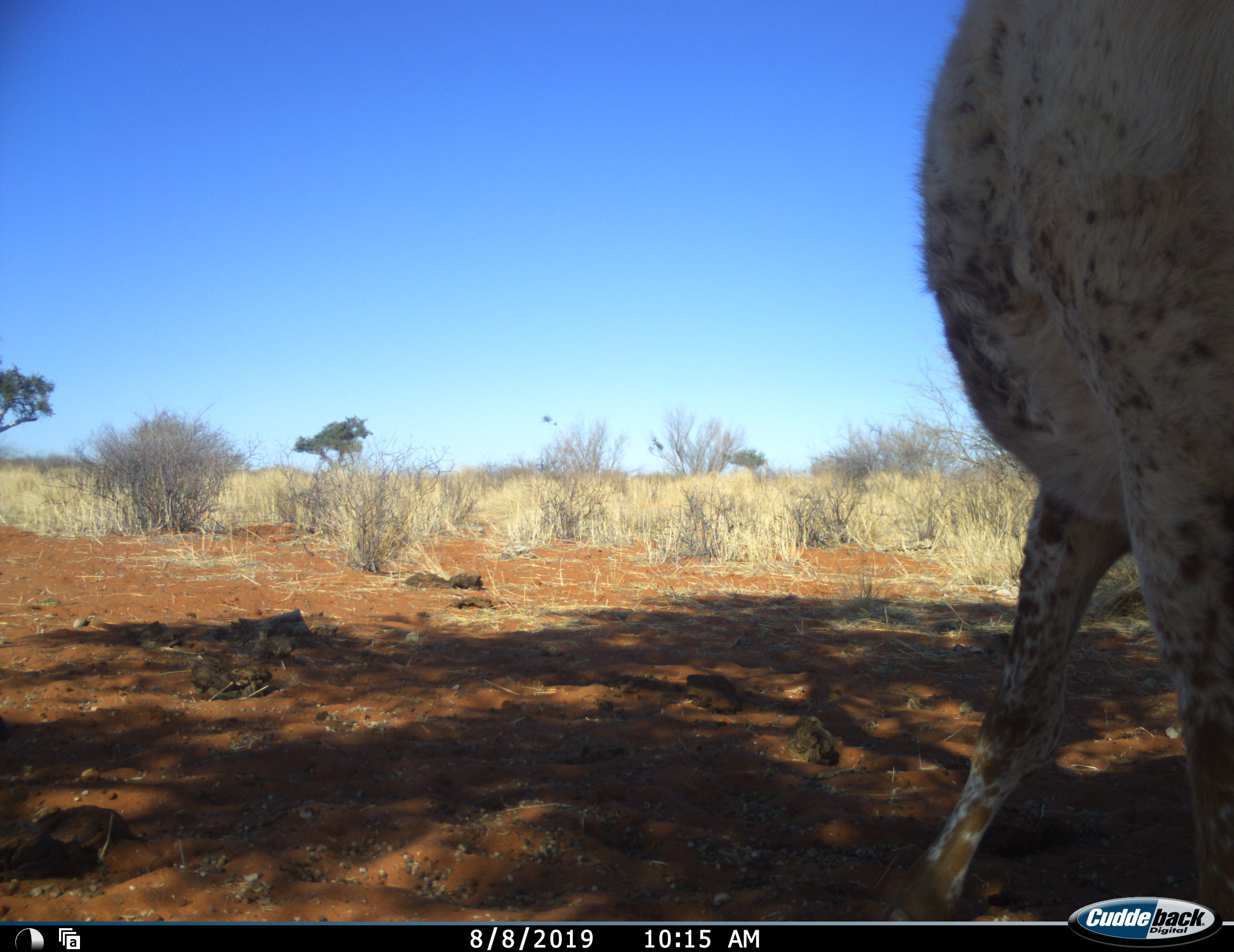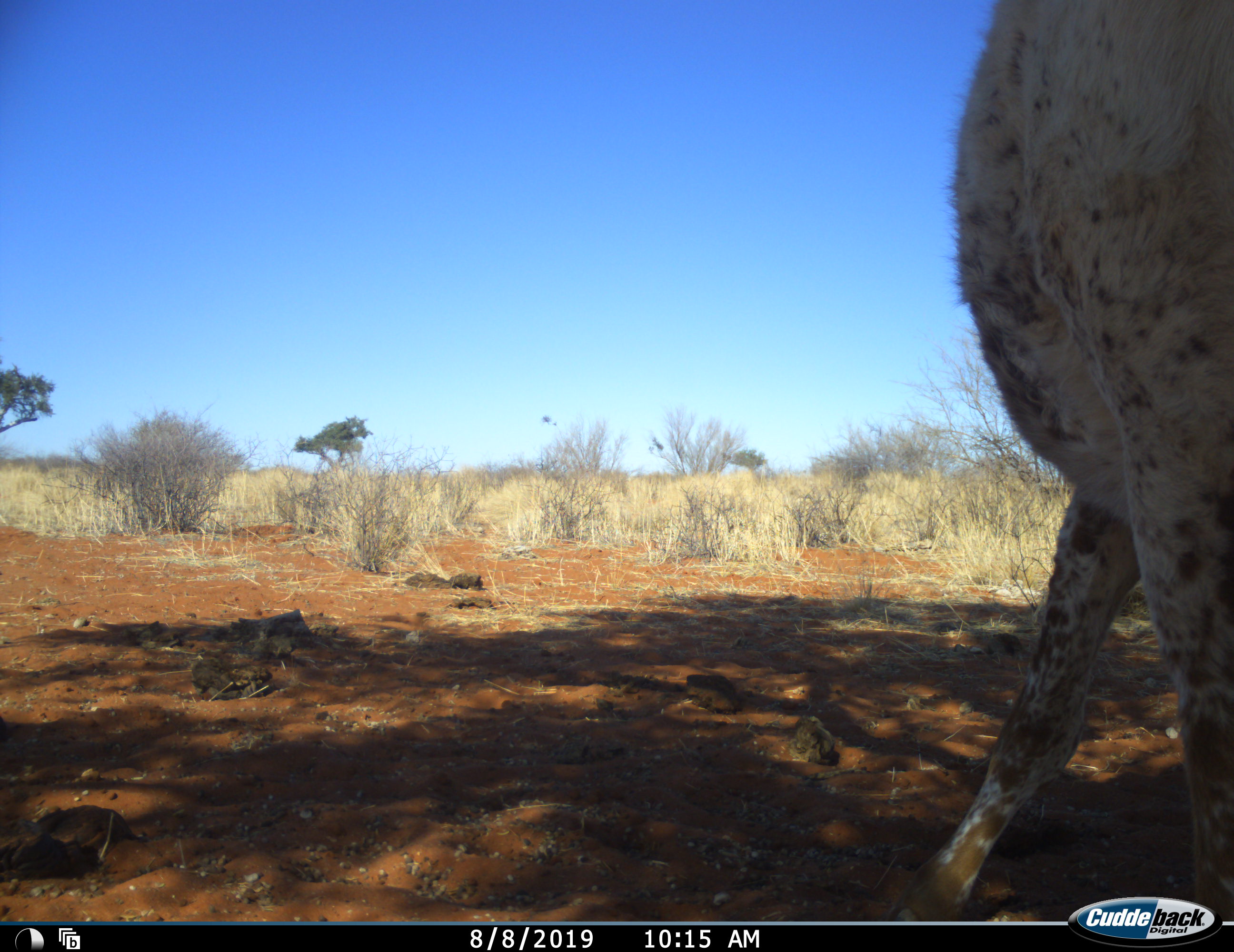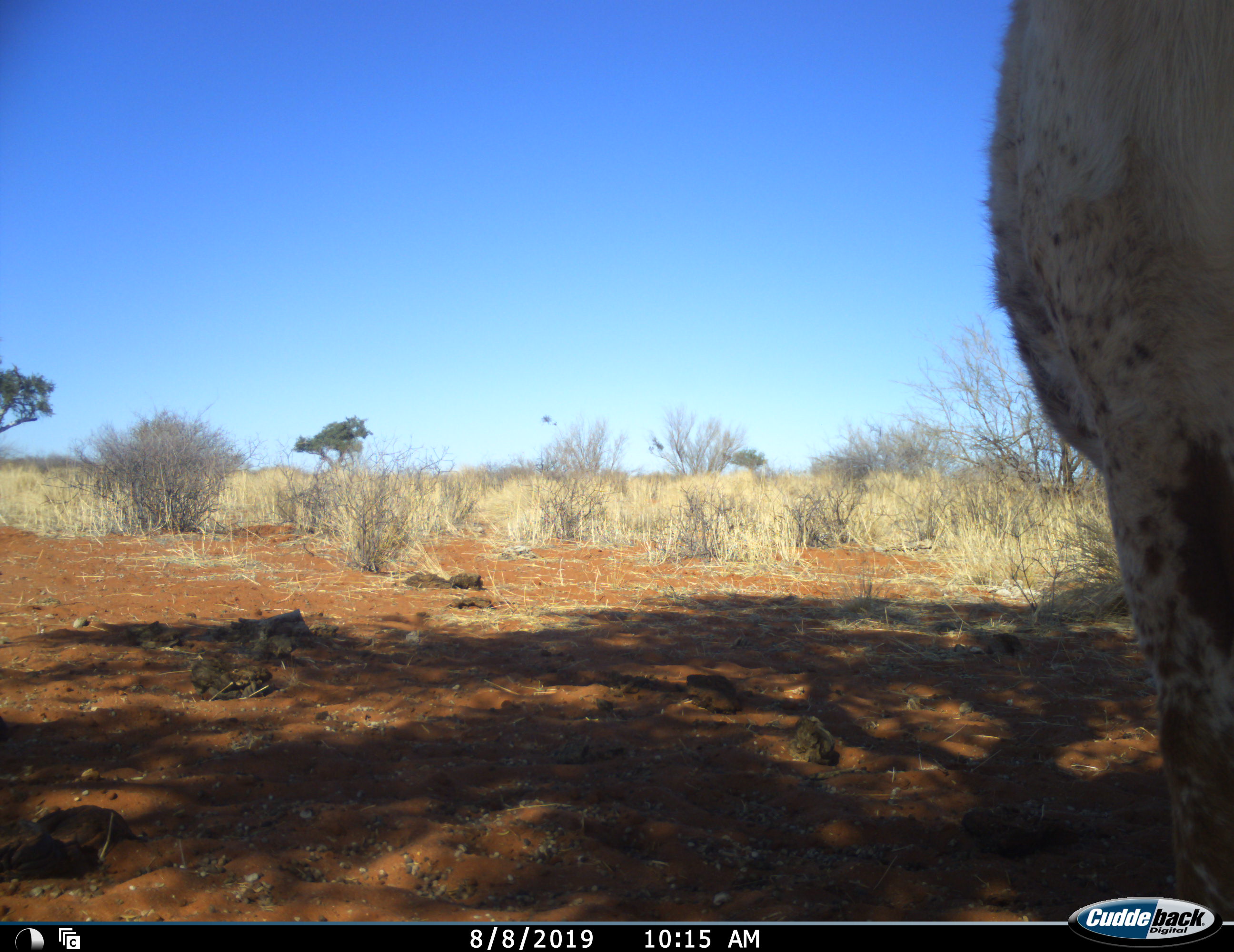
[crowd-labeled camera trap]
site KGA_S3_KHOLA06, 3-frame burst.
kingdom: Animalia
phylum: Chordata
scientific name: Vertebrata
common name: domestic animal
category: domesticanimal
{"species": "domesticanimal (domestic animal) (Vertebrata)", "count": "1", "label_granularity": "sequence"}